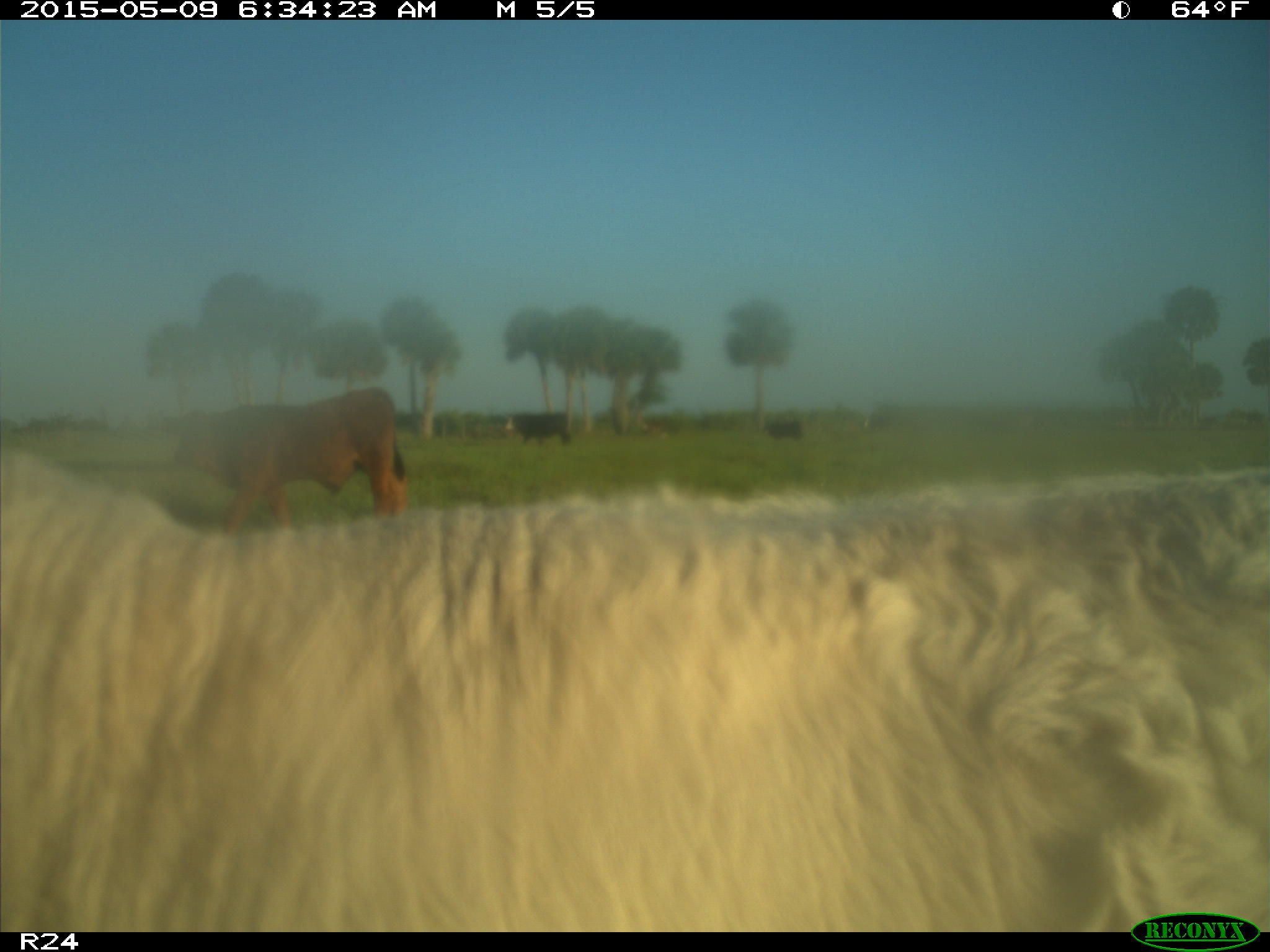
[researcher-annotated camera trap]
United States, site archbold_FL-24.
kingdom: Animalia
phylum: Chordata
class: Mammalia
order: Artiodactyla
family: Bovidae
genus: Bos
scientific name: Bos taurus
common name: domestic cow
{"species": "Bos taurus (domestic cow)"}